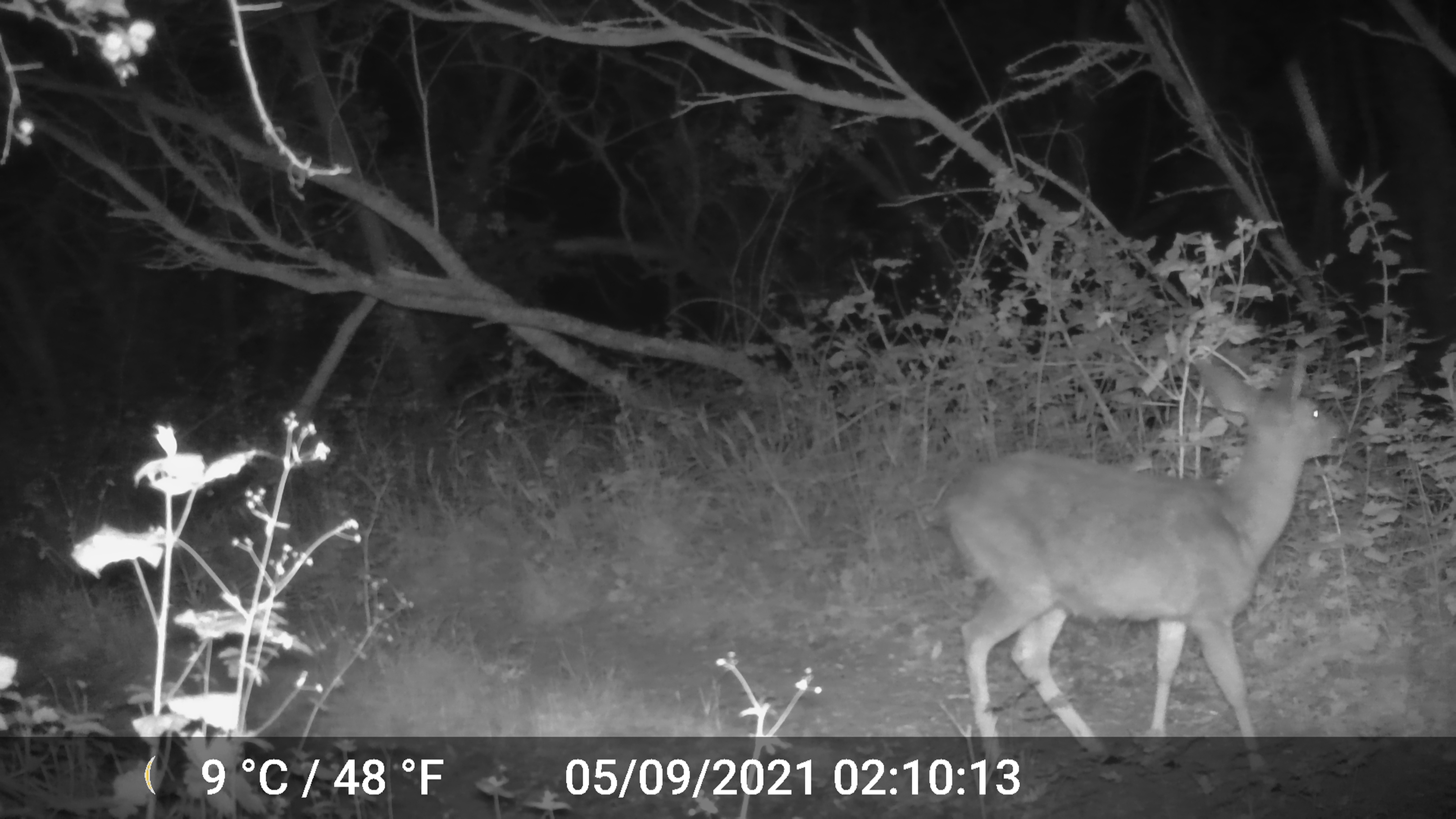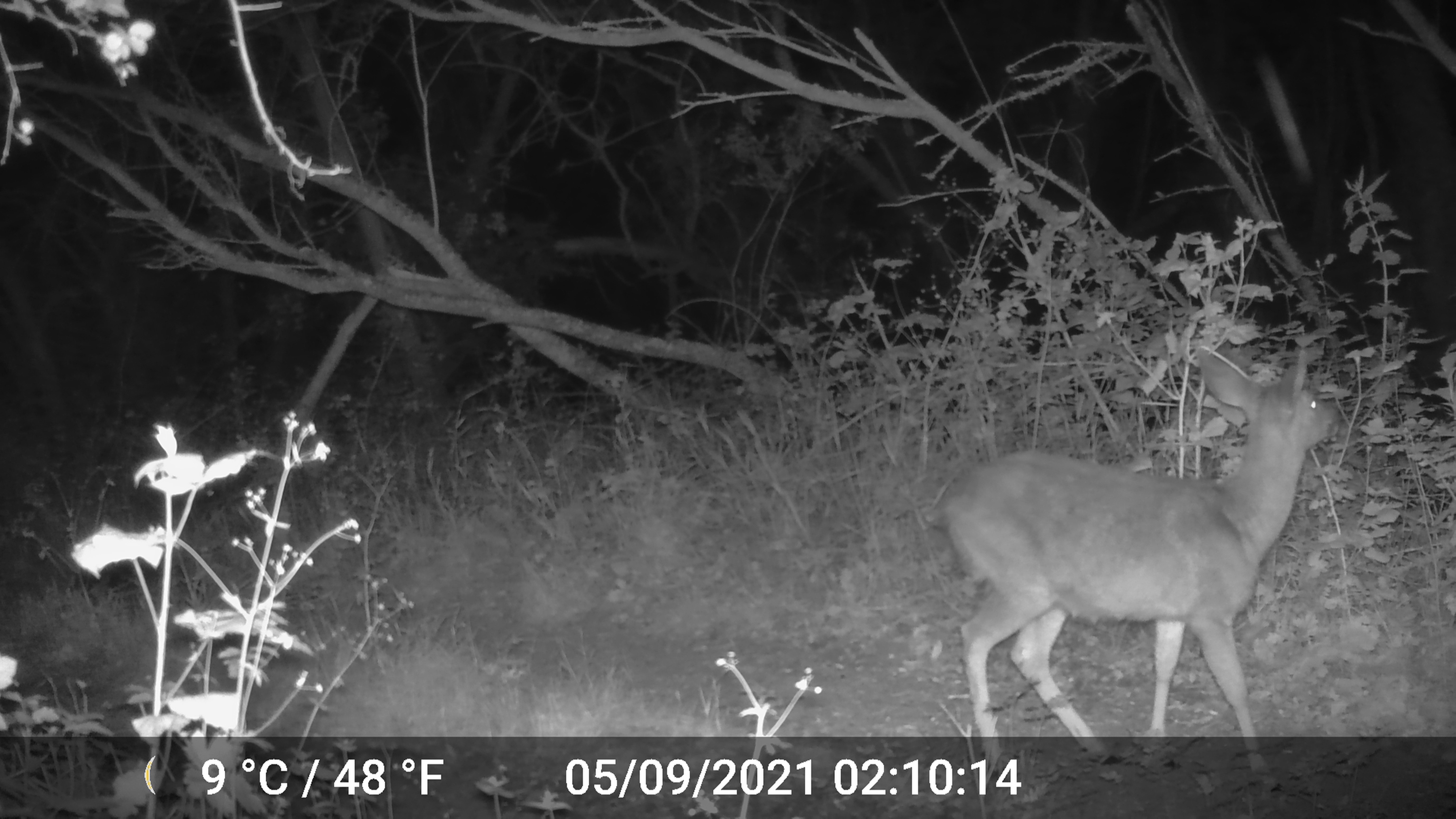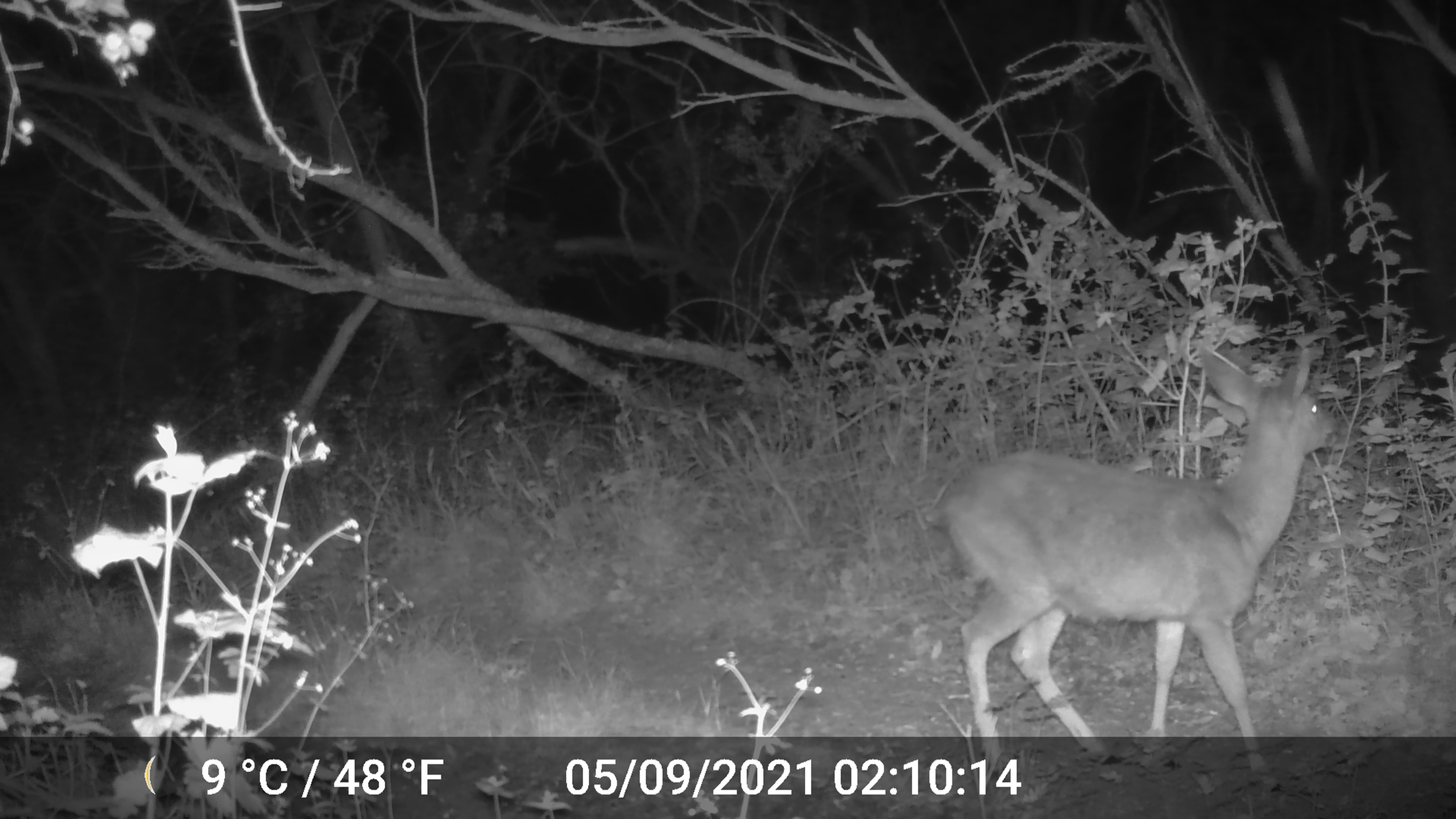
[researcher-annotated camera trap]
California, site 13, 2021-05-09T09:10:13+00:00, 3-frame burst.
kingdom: Animalia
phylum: Chordata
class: Mammalia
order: Artiodactyla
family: Cervidae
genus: Odocoileus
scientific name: Odocoileus hemionus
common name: mule deer